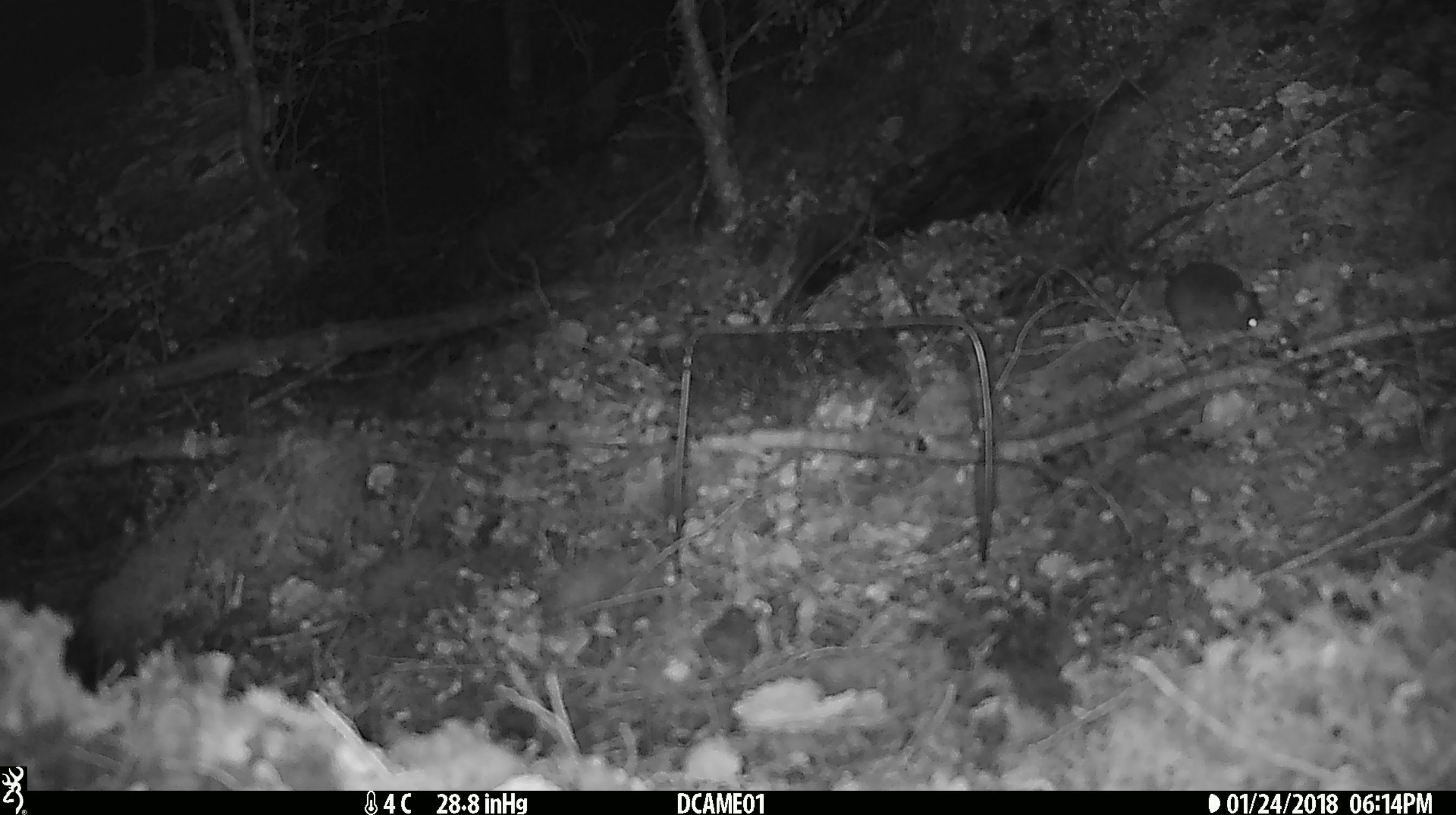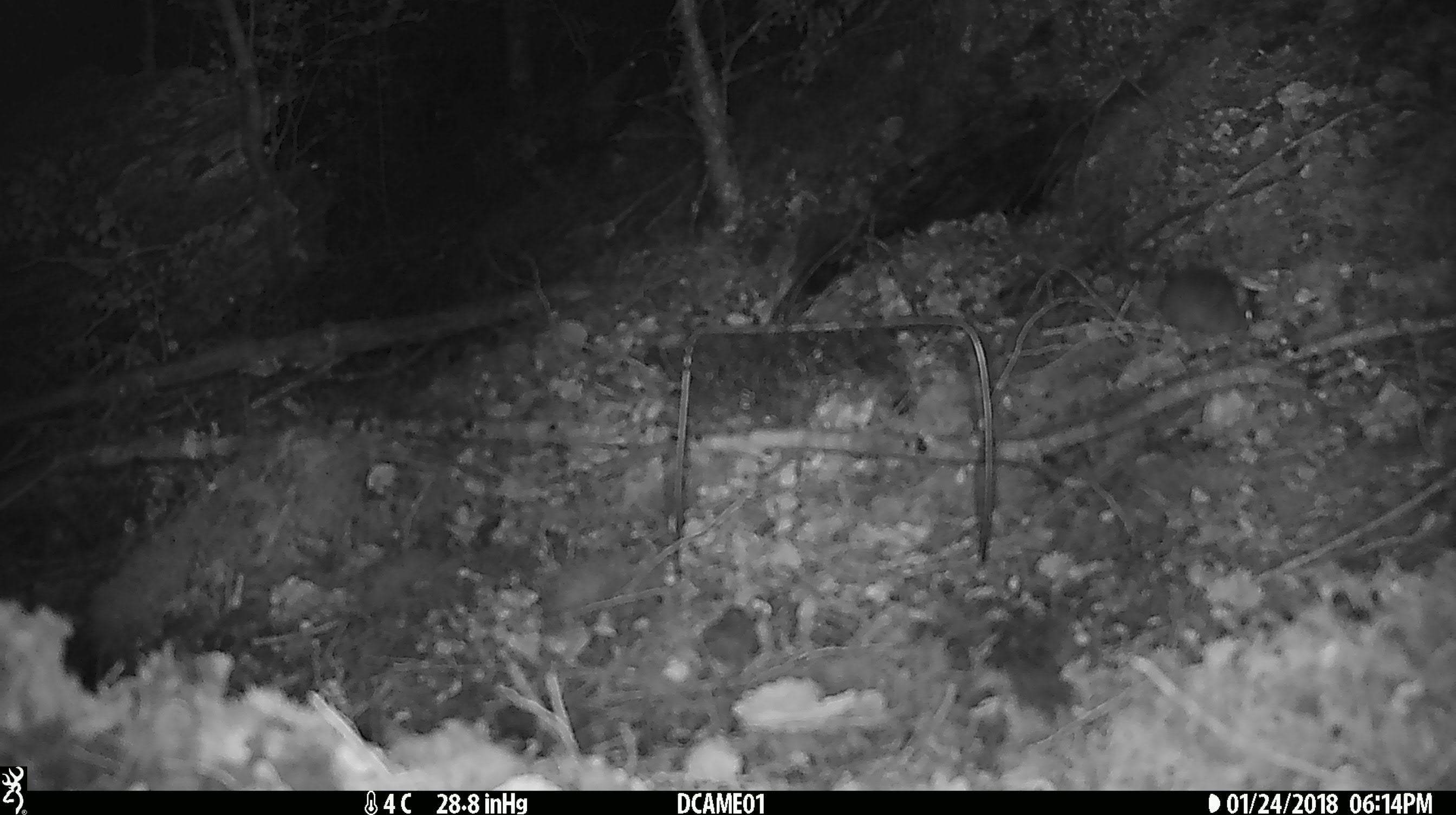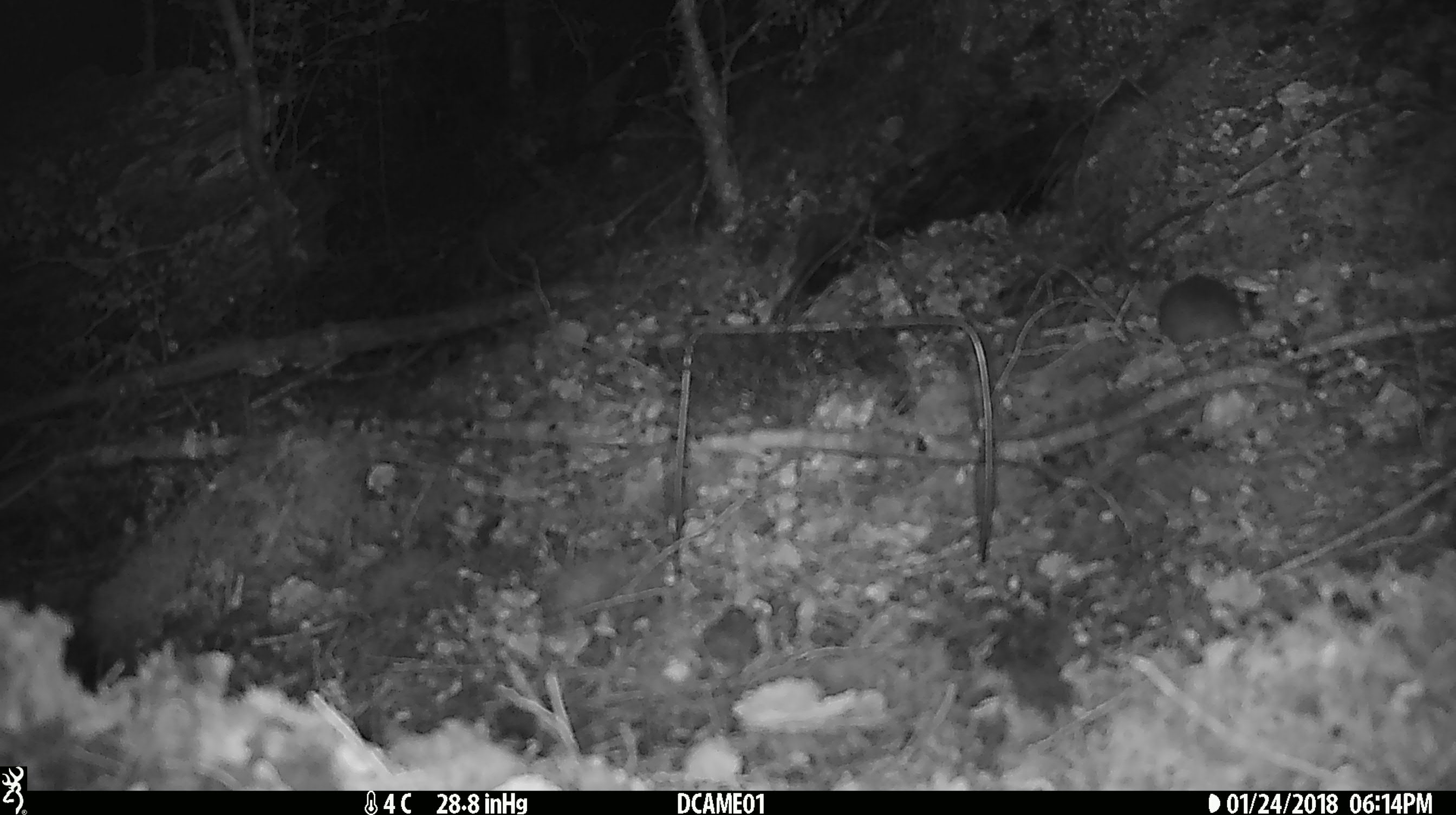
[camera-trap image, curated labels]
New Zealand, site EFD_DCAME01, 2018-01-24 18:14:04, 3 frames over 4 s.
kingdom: Animalia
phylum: Chordata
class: Mammalia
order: Rodentia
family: Muridae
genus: Mus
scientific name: Mus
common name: mouse